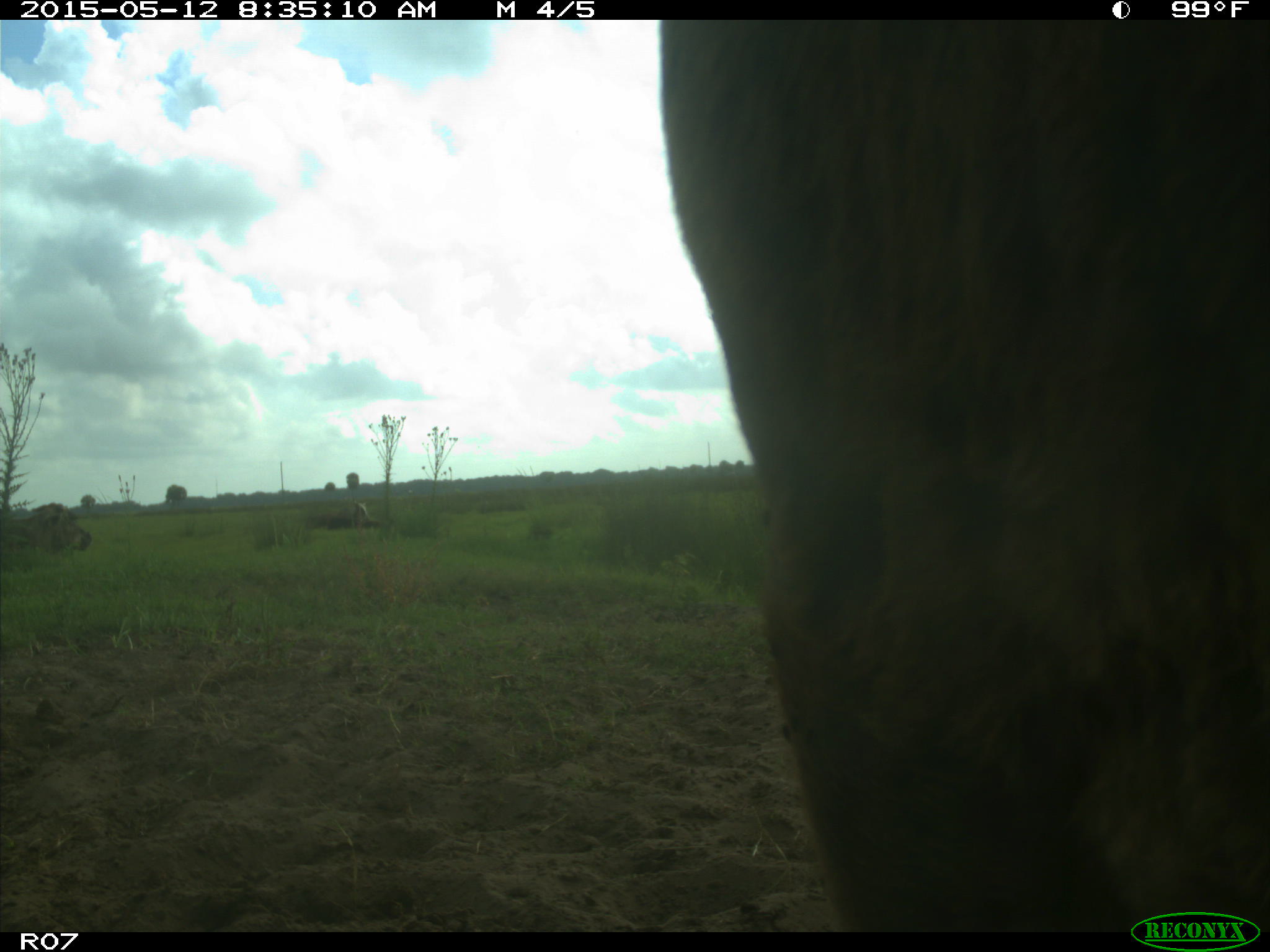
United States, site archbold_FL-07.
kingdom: Animalia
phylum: Chordata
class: Mammalia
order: Artiodactyla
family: Bovidae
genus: Bos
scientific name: Bos taurus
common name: domestic cow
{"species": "Bos taurus (domestic cow)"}